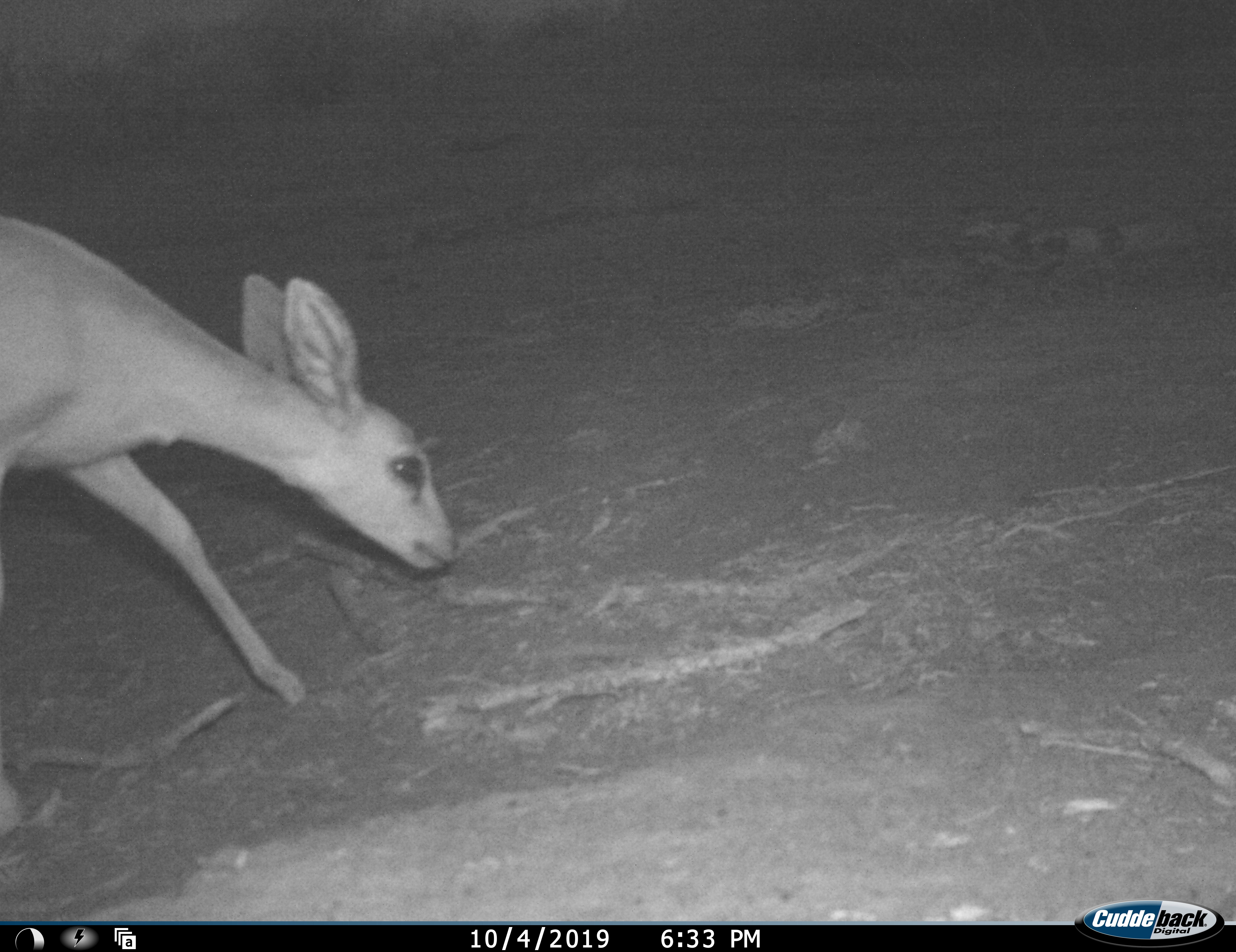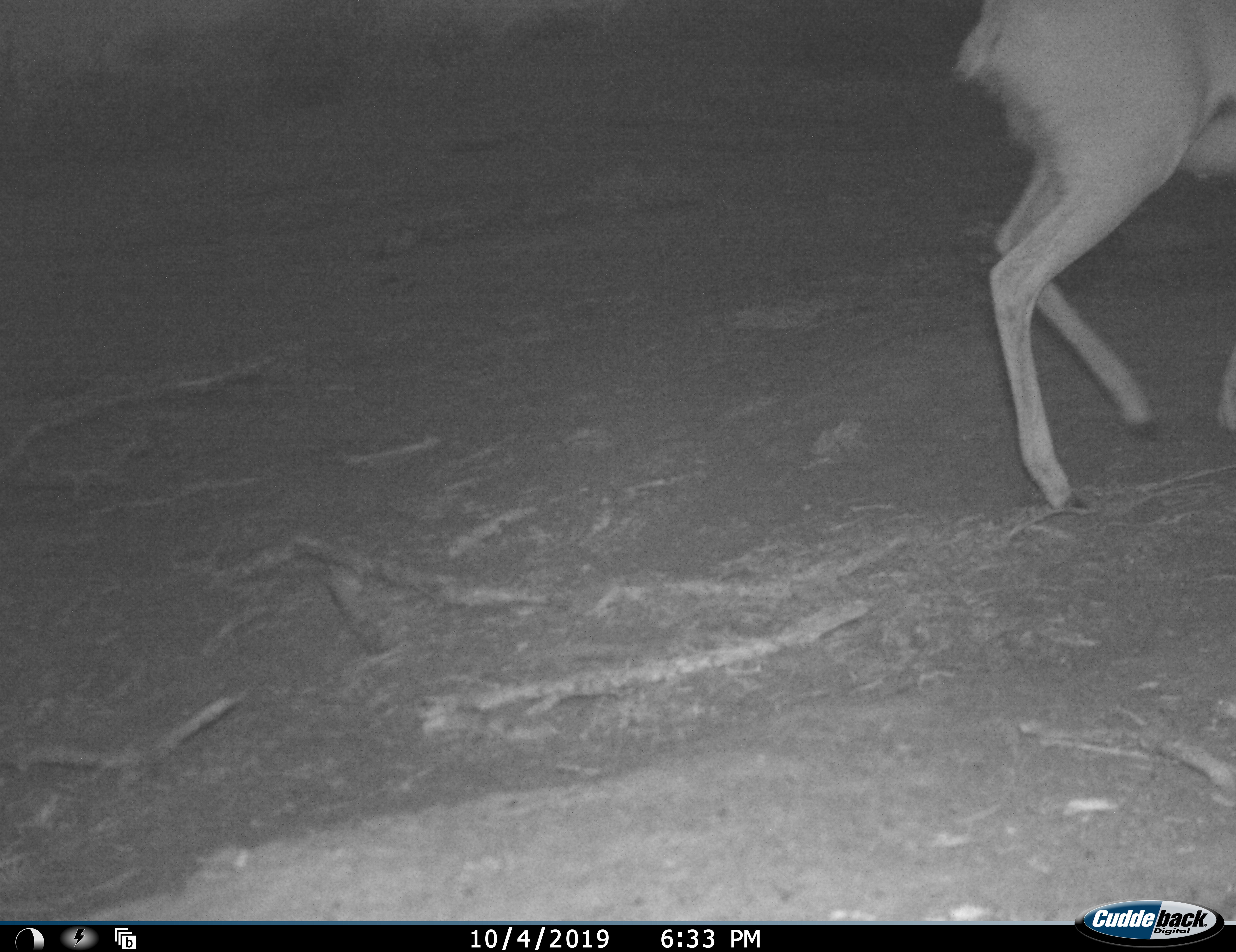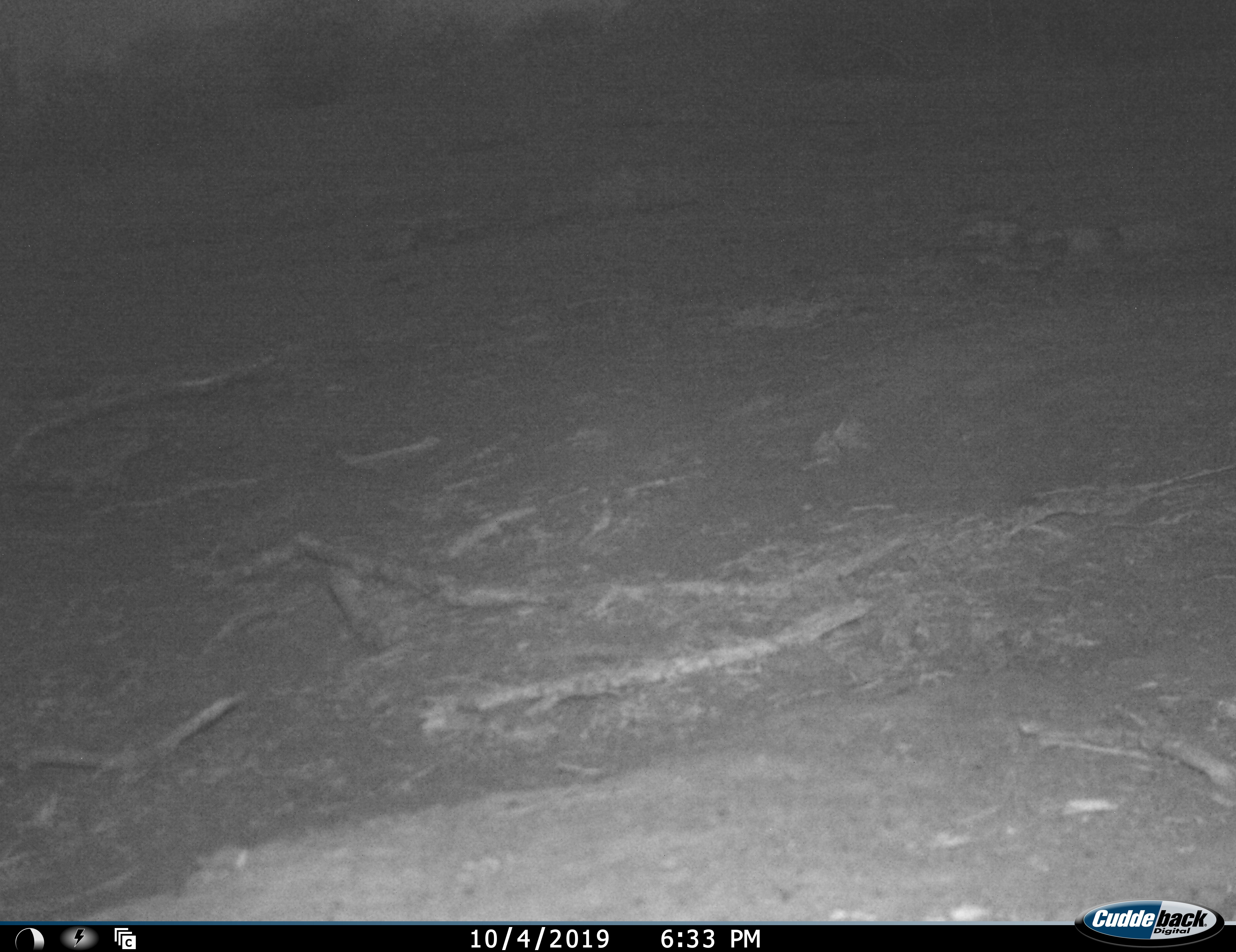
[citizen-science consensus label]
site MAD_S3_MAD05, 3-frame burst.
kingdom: Animalia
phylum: Chordata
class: Mammalia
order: Artiodactyla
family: Bovidae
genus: Redunca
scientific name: Redunca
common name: reedbuck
Reedbuck (Redunca), count 1. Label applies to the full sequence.